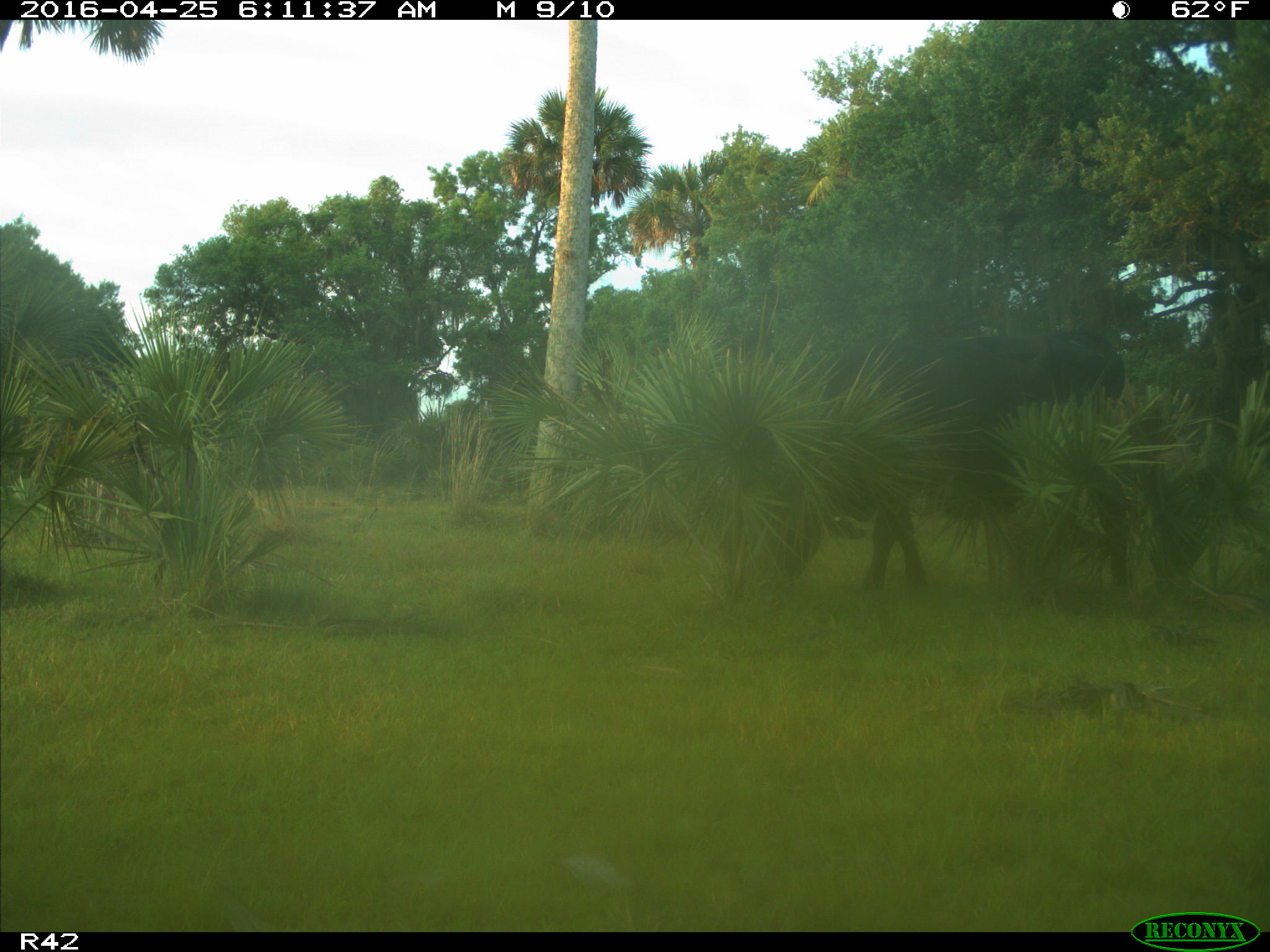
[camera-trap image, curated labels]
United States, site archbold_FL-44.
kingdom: Animalia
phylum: Chordata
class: Mammalia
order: Artiodactyla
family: Bovidae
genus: Bos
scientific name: Bos taurus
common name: domestic cow